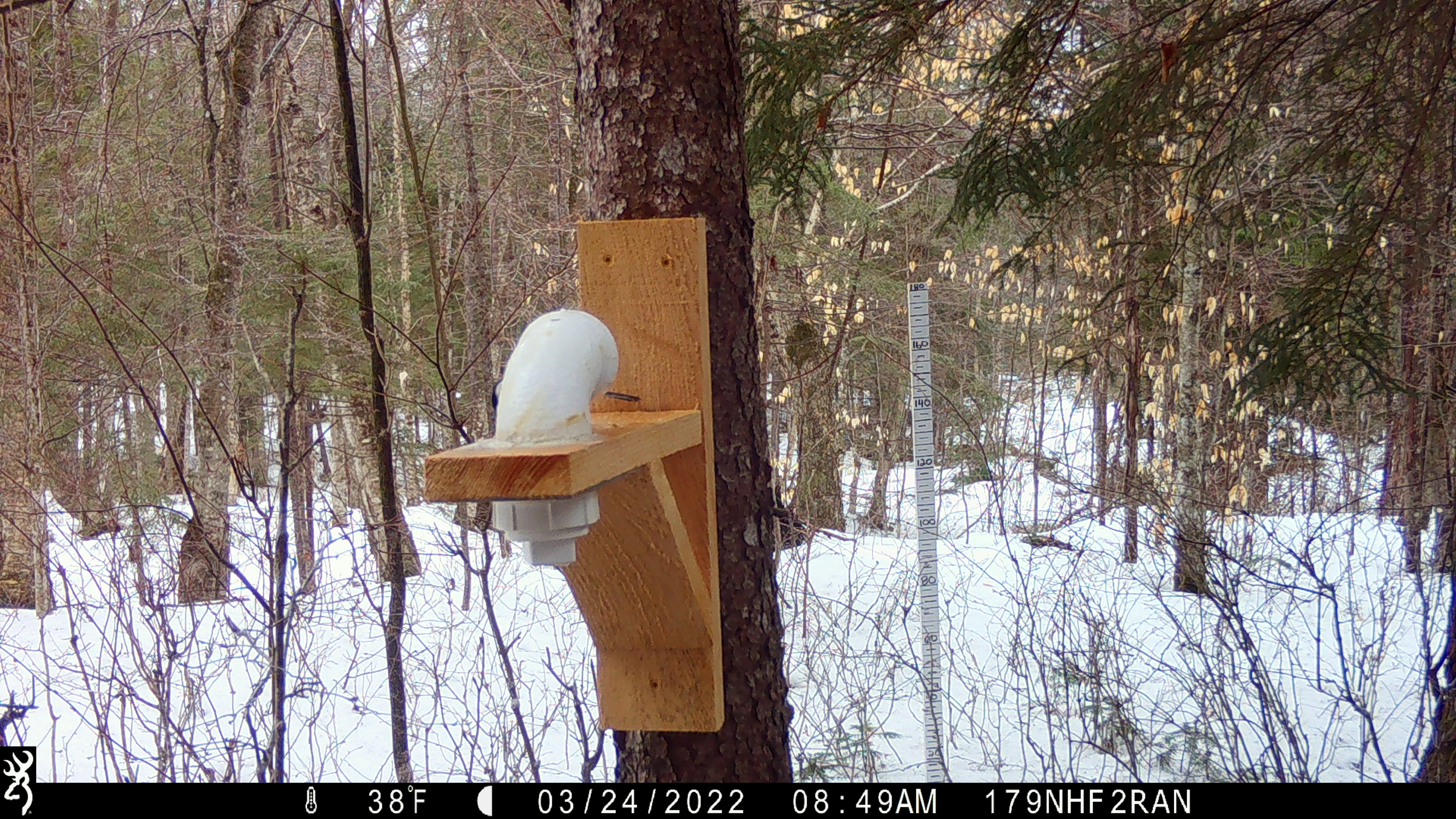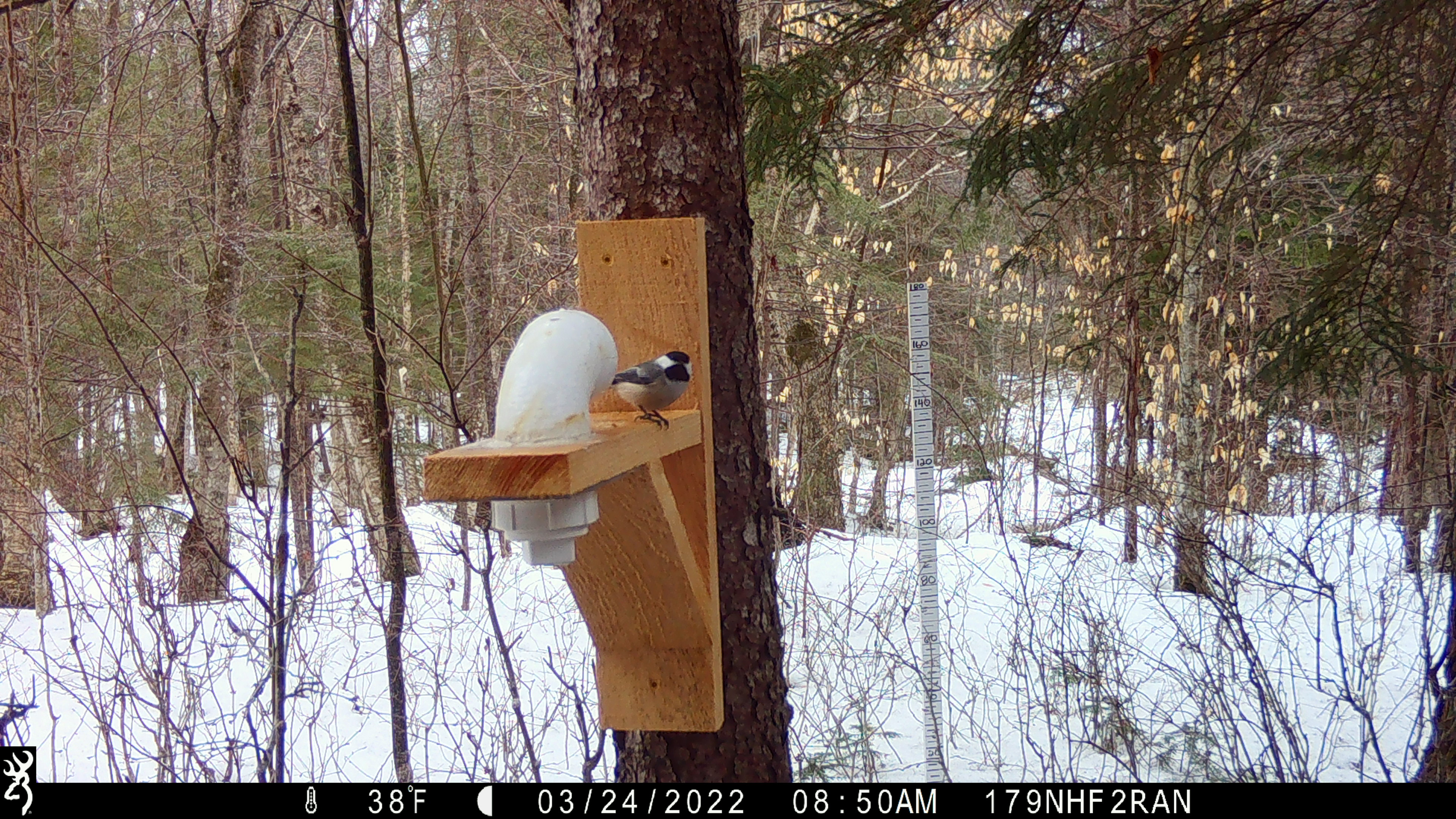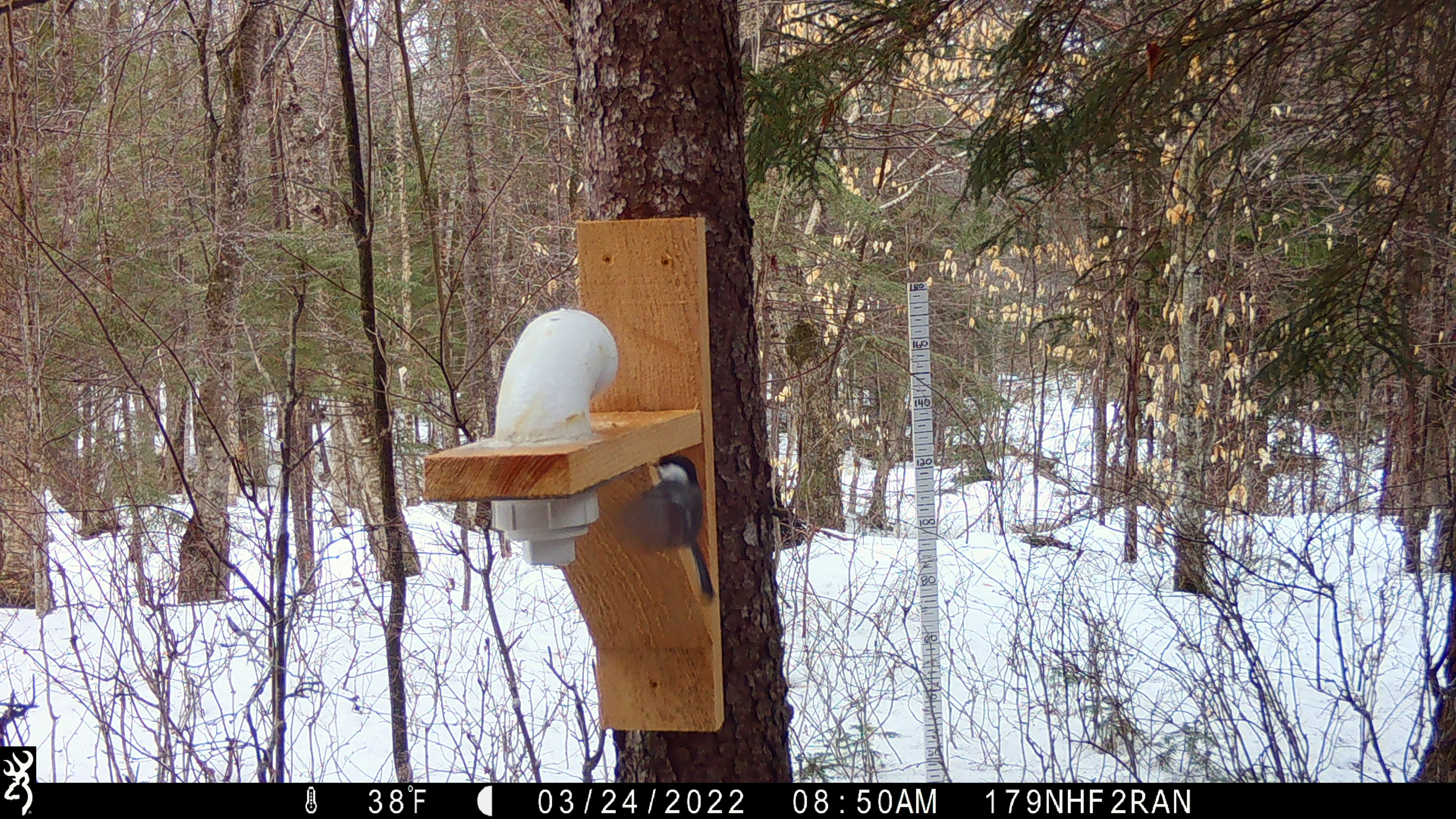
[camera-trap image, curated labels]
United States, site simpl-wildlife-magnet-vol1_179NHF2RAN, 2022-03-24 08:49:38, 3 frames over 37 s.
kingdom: Animalia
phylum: Chordata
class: Aves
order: Passeriformes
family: Paridae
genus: Poecile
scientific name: Poecile atricapillus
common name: black-capped chickadee